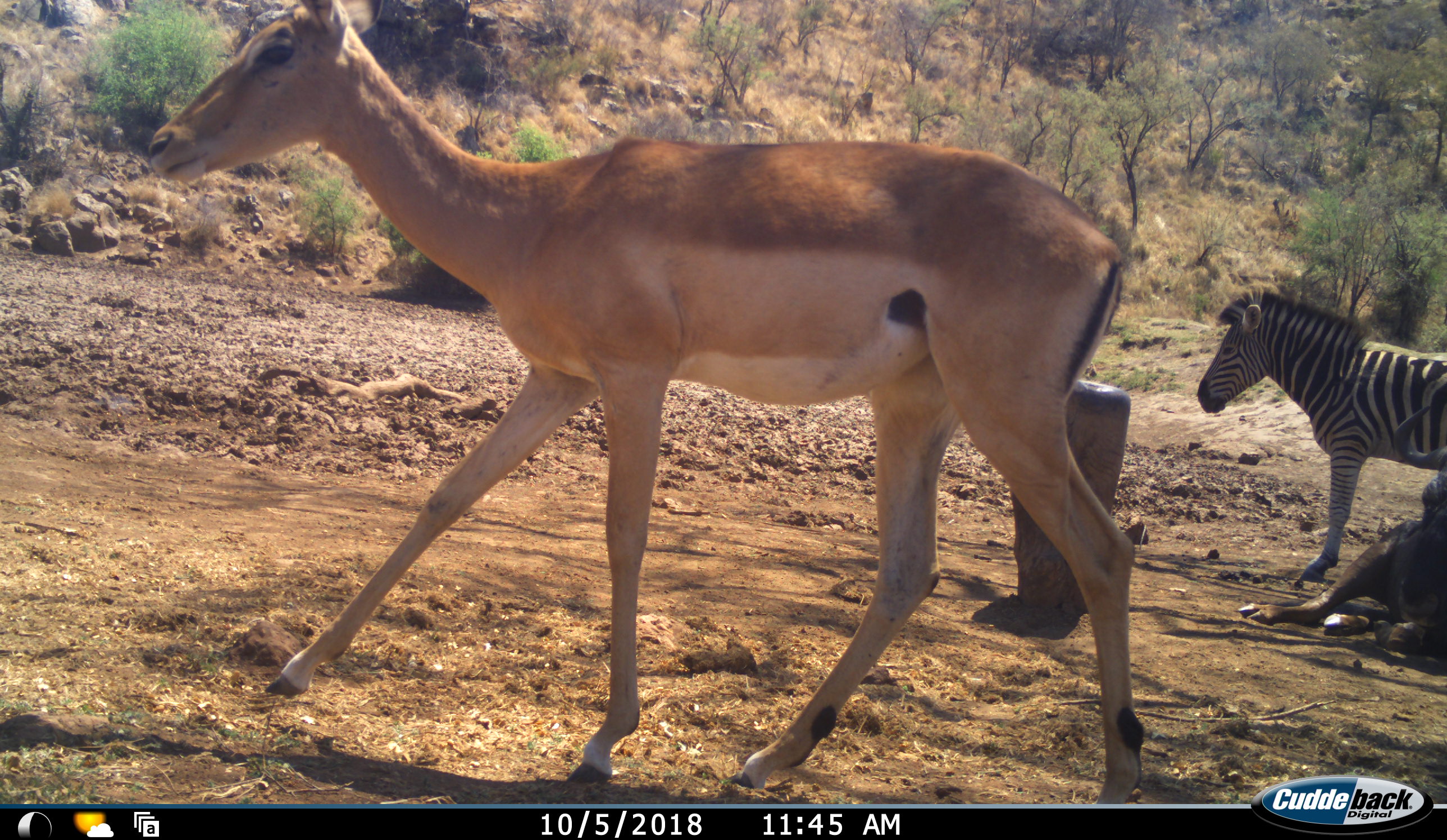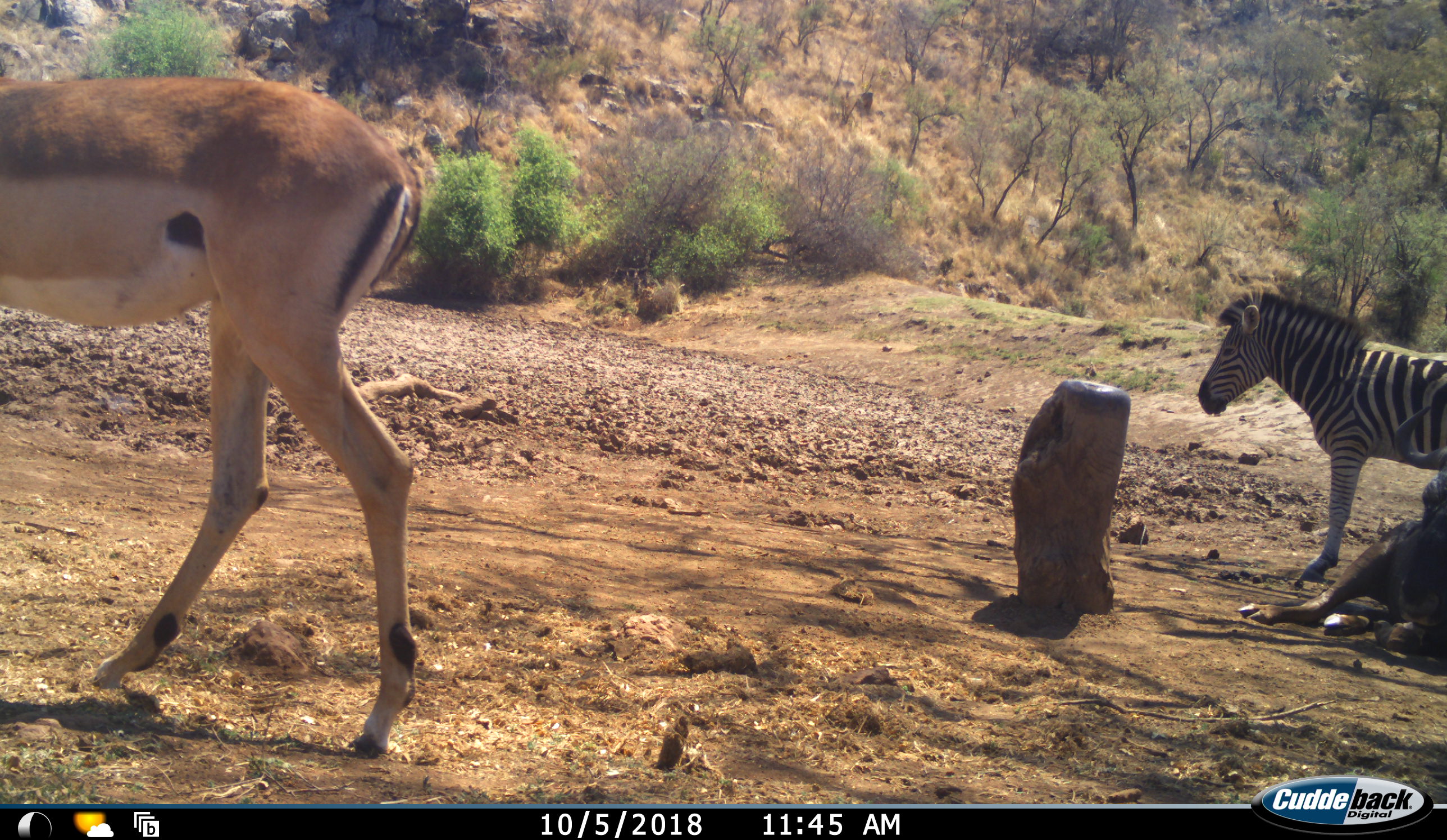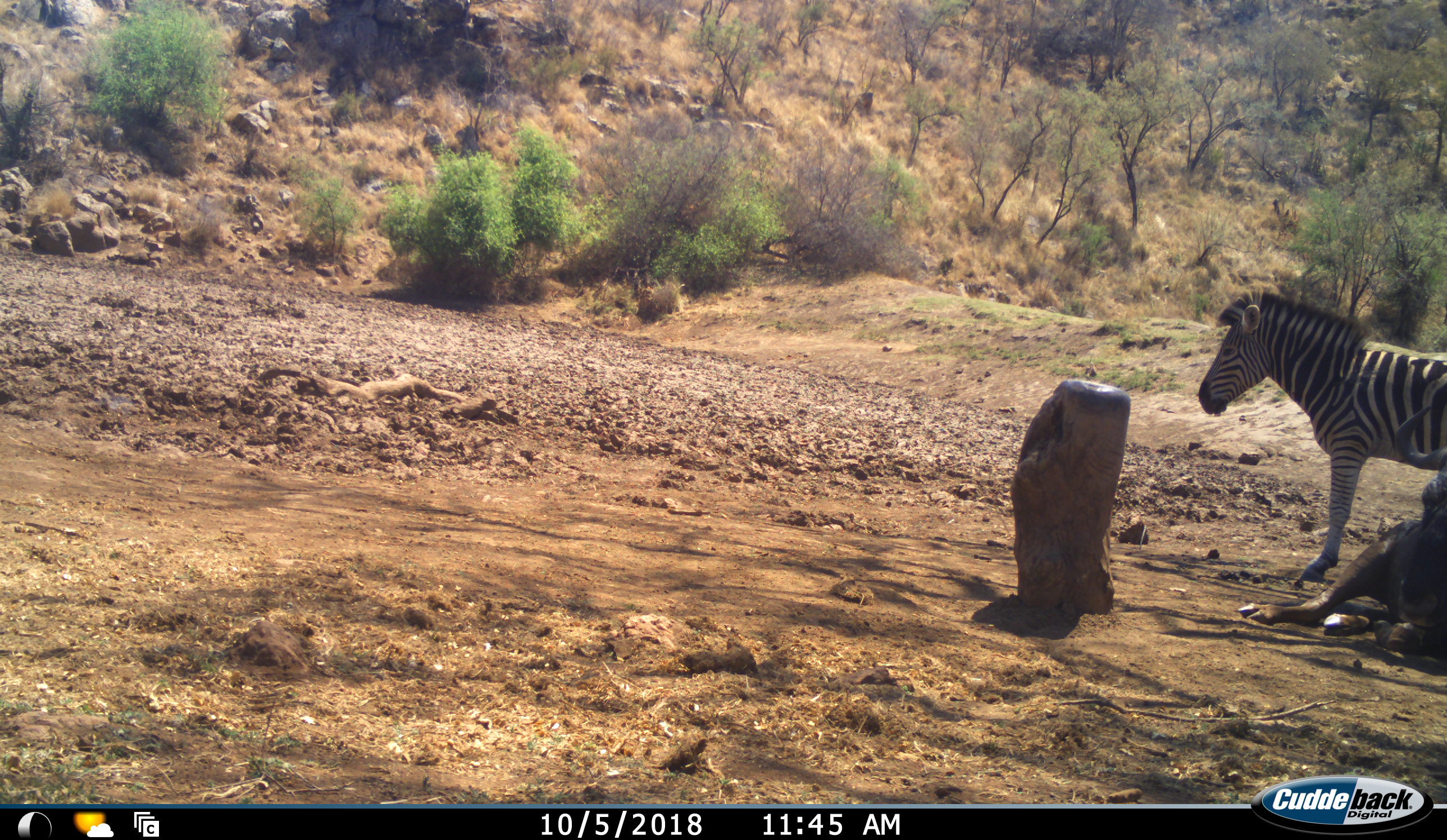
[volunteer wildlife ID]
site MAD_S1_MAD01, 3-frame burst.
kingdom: Animalia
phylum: Chordata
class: Mammalia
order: Artiodactyla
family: Bovidae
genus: Aepyceros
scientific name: Aepyceros melampus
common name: impala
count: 1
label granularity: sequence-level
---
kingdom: Animalia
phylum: Chordata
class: Mammalia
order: Perissodactyla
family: Equidae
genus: Equus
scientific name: Equus quagga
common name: plains zebra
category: zebraplains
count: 1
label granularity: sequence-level